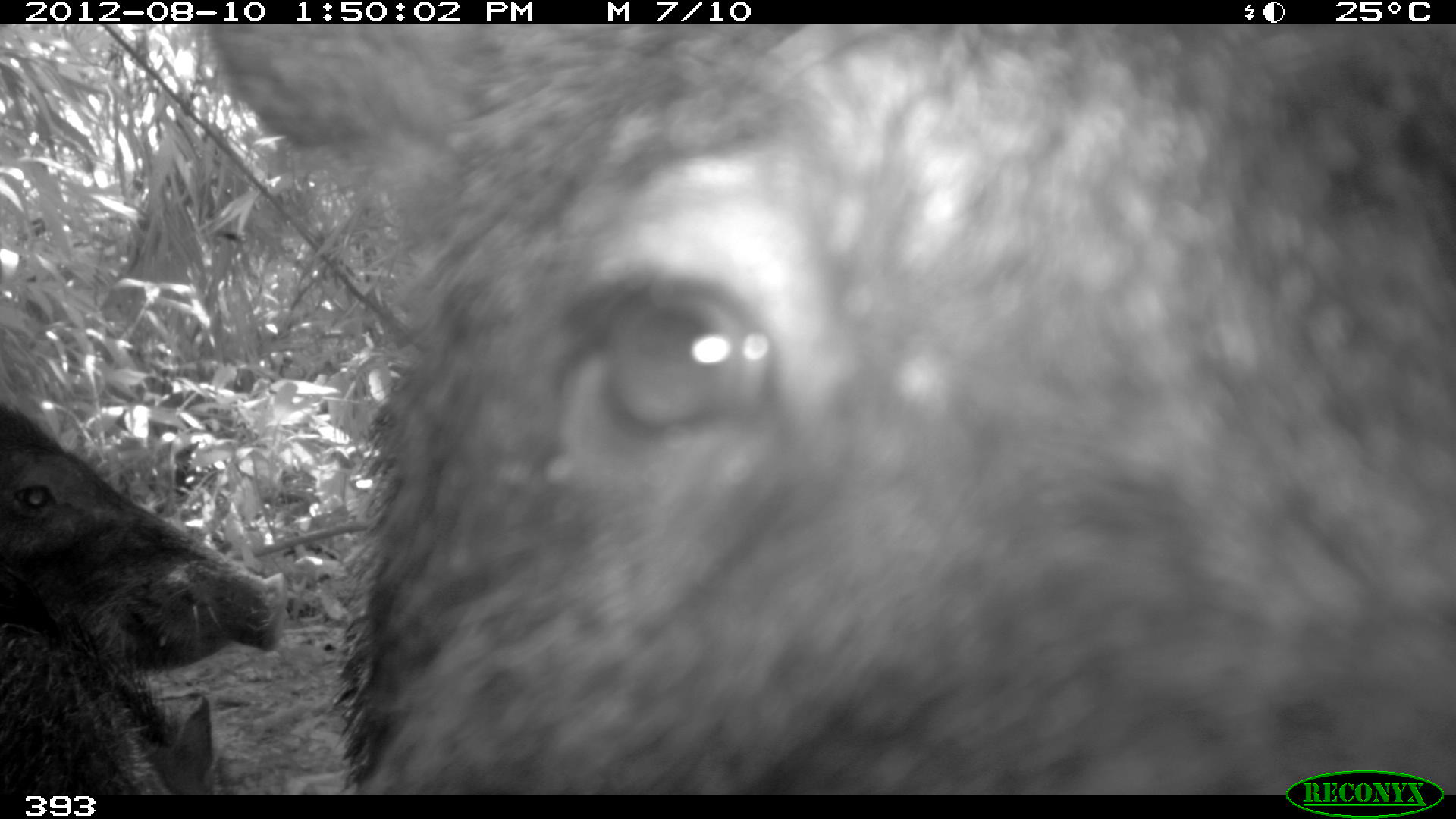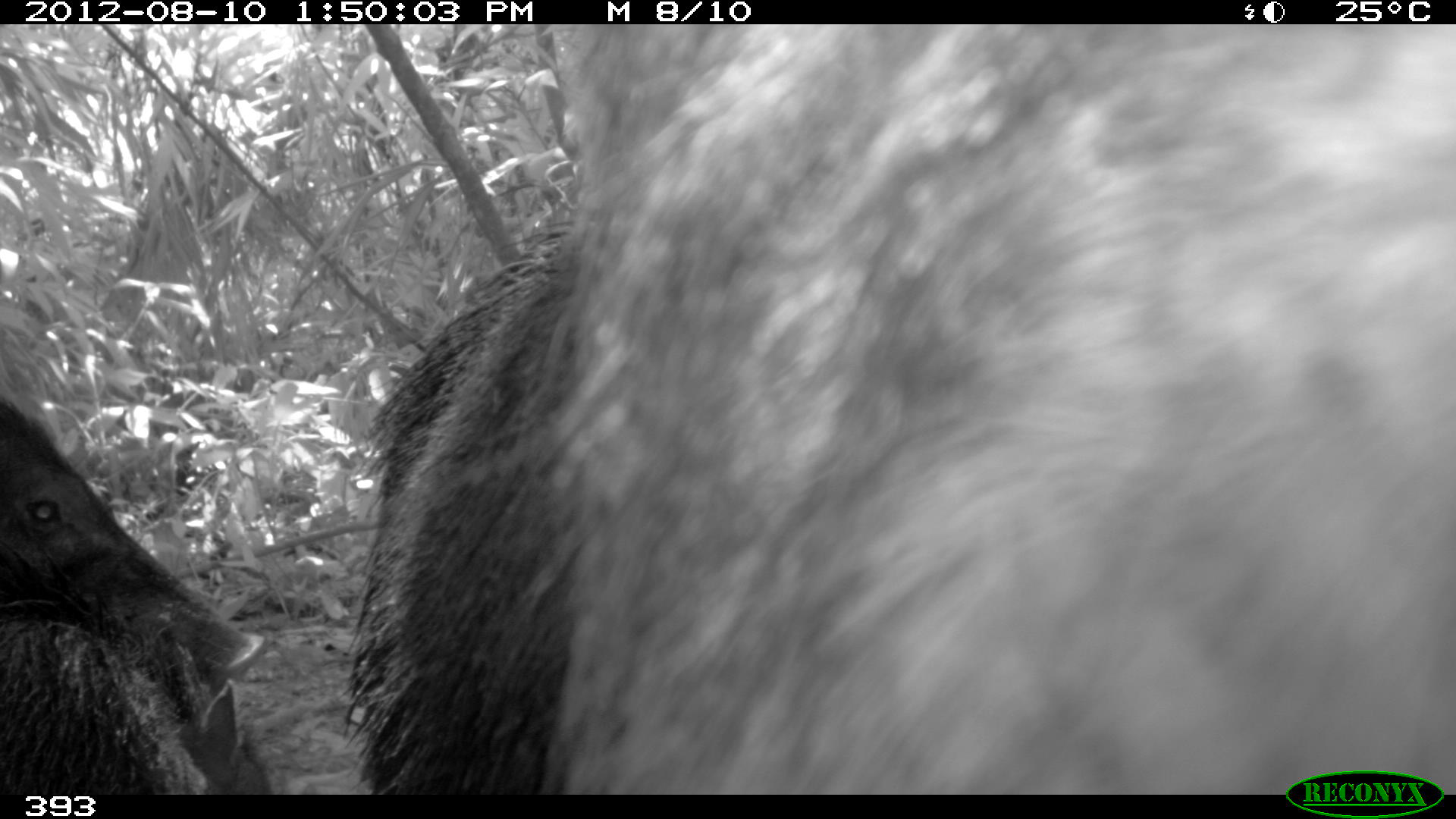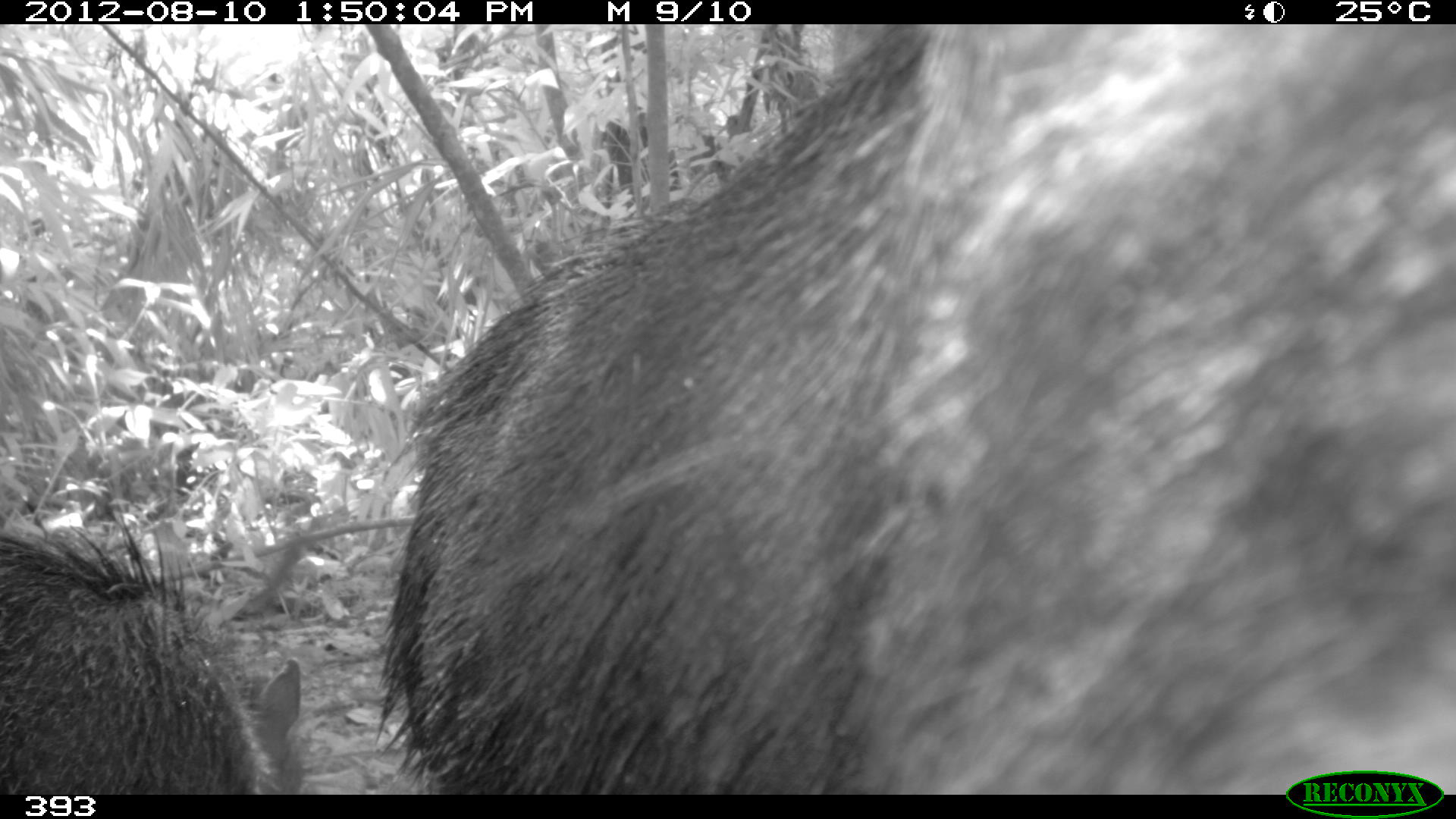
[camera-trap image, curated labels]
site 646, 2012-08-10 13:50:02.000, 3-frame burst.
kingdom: Animalia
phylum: Chordata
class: Mammalia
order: Artiodactyla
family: Tayassuidae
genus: Tayassu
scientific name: Tayassu pecari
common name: white-lipped peccary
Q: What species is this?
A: Tayassu pecari (white-lipped peccary).